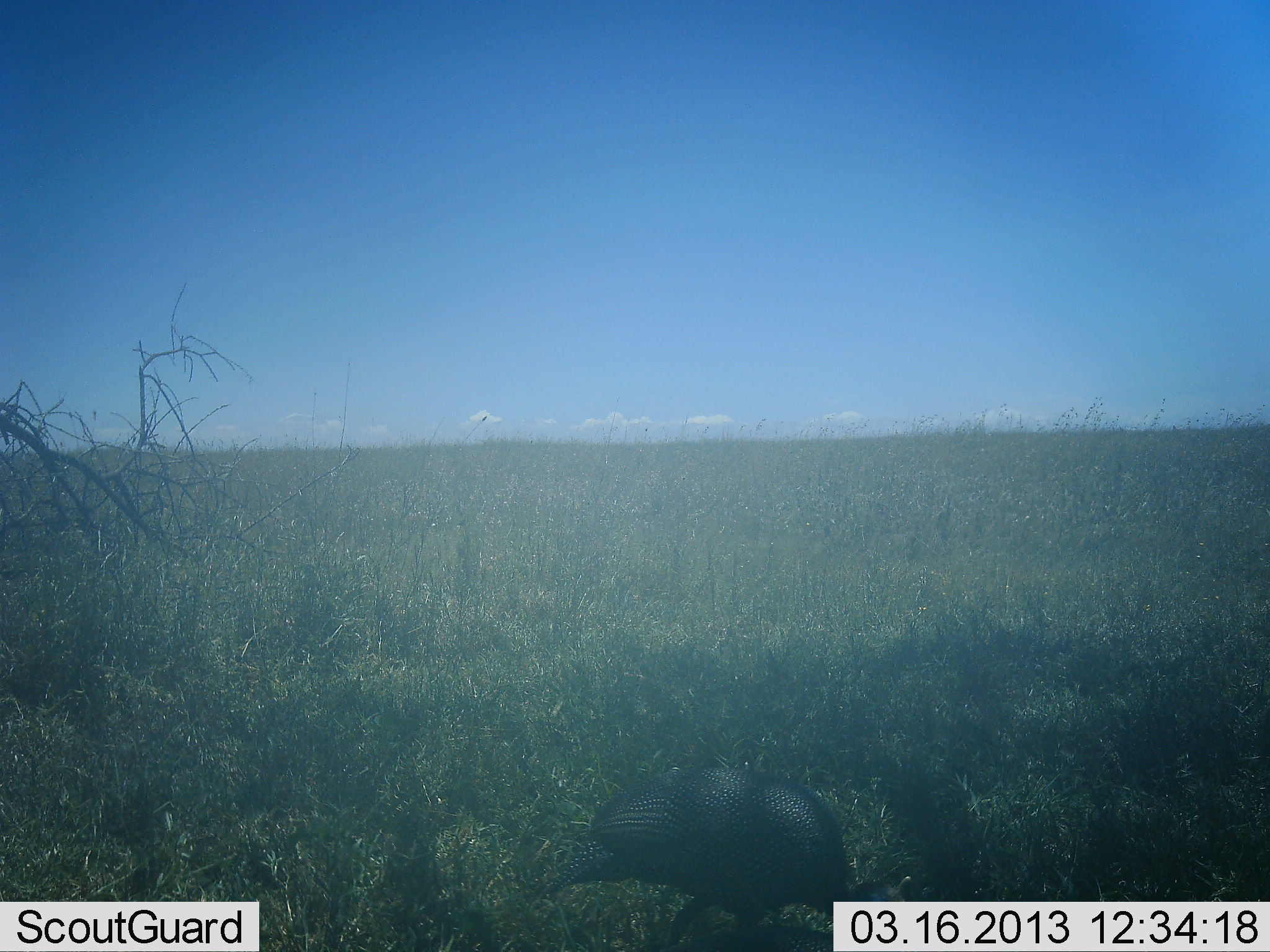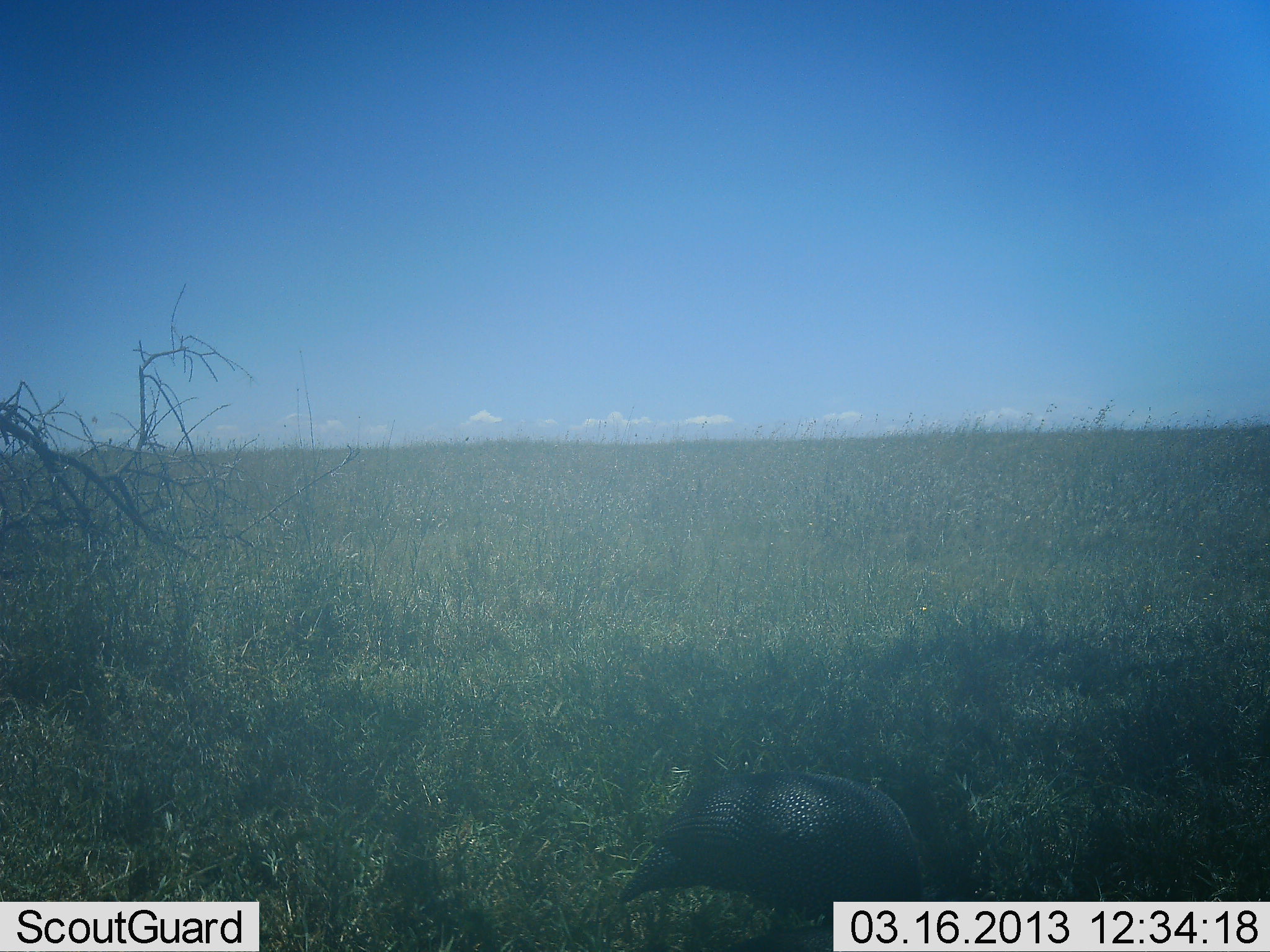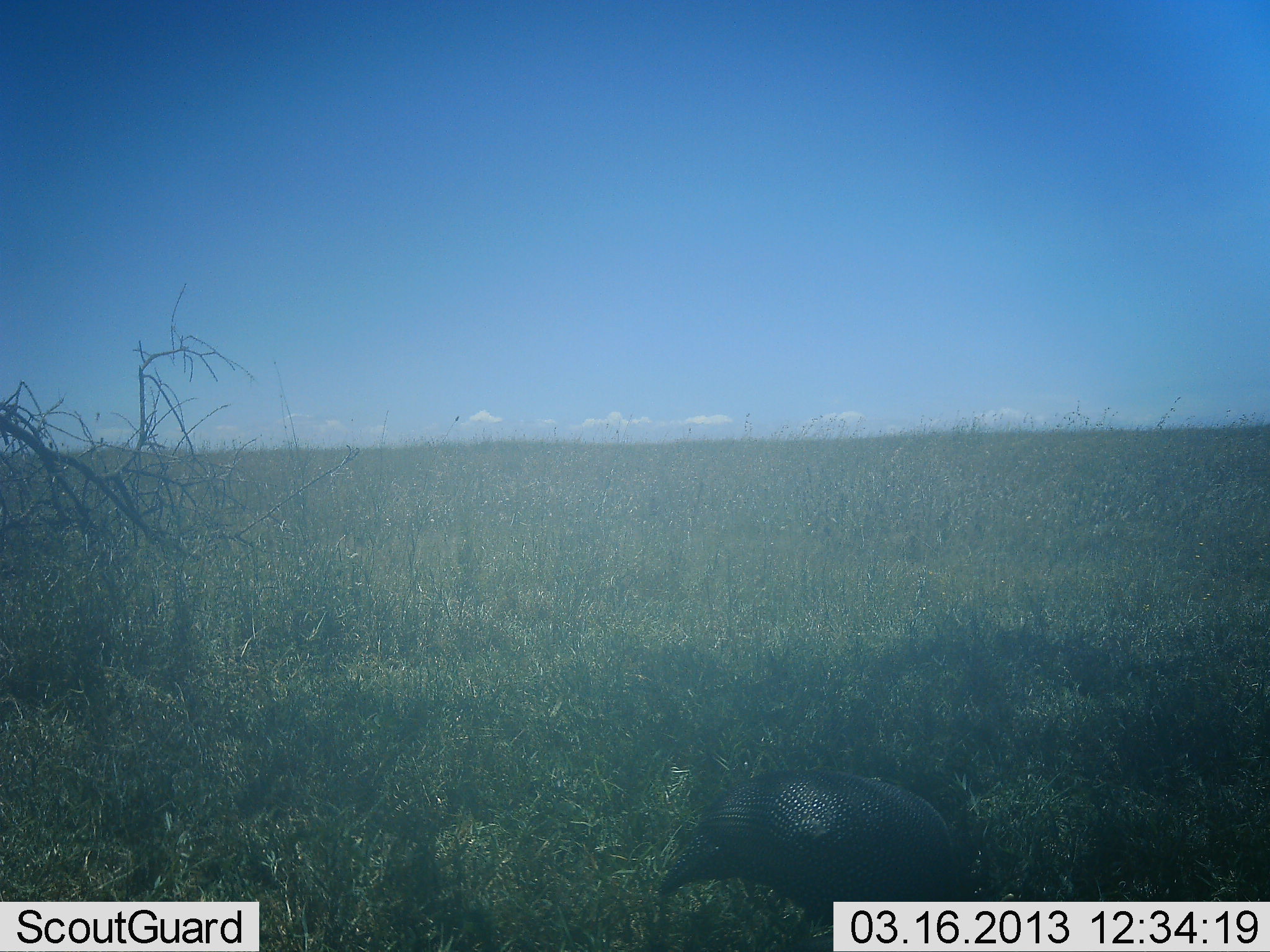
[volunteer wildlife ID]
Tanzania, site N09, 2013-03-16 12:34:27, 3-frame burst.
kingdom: Animalia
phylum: Chordata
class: Aves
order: Galliformes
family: Numididae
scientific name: Numididae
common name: guinea fowl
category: guineafowl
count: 1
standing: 0%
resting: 0%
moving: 20%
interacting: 0%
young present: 0%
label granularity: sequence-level